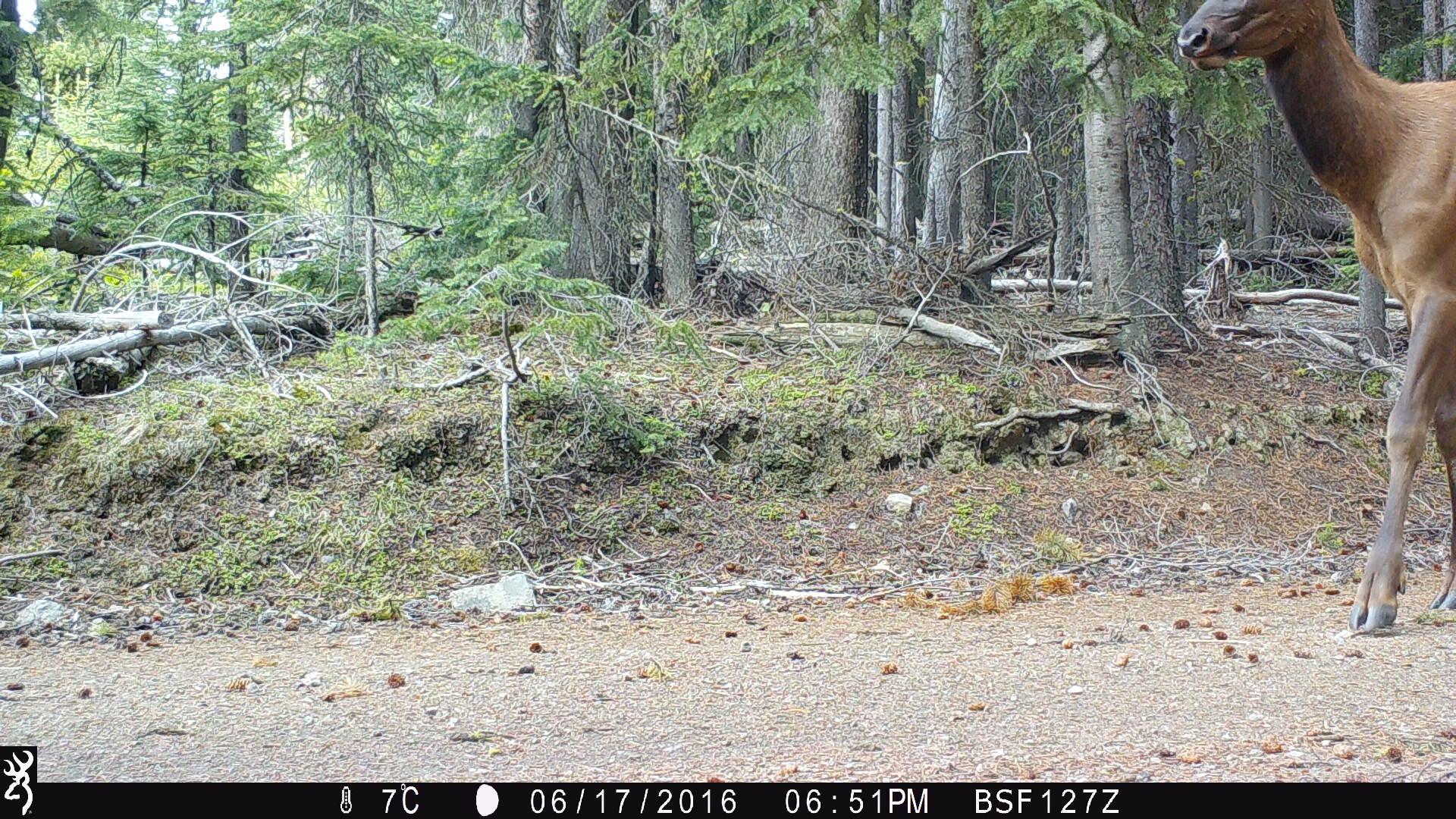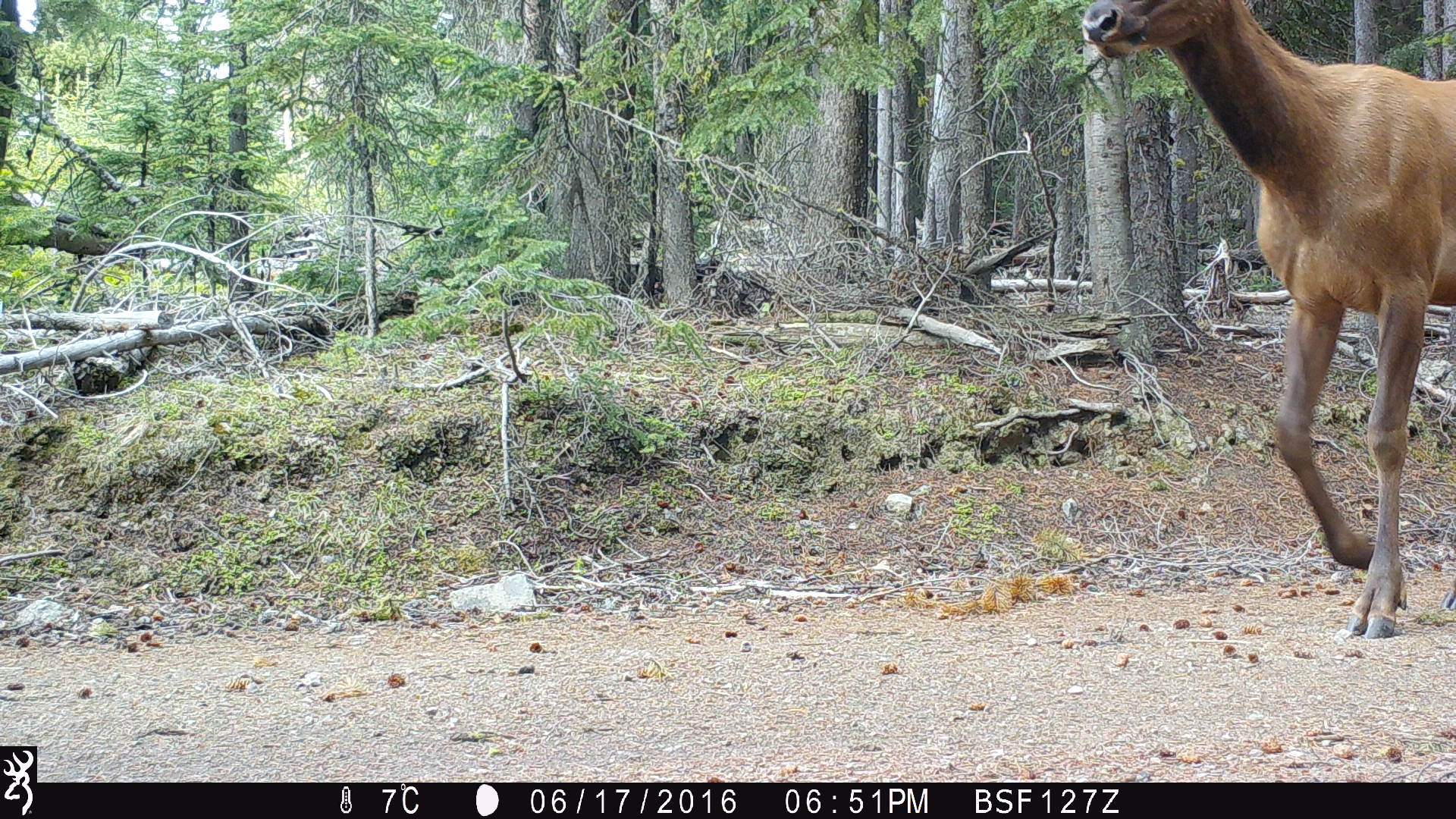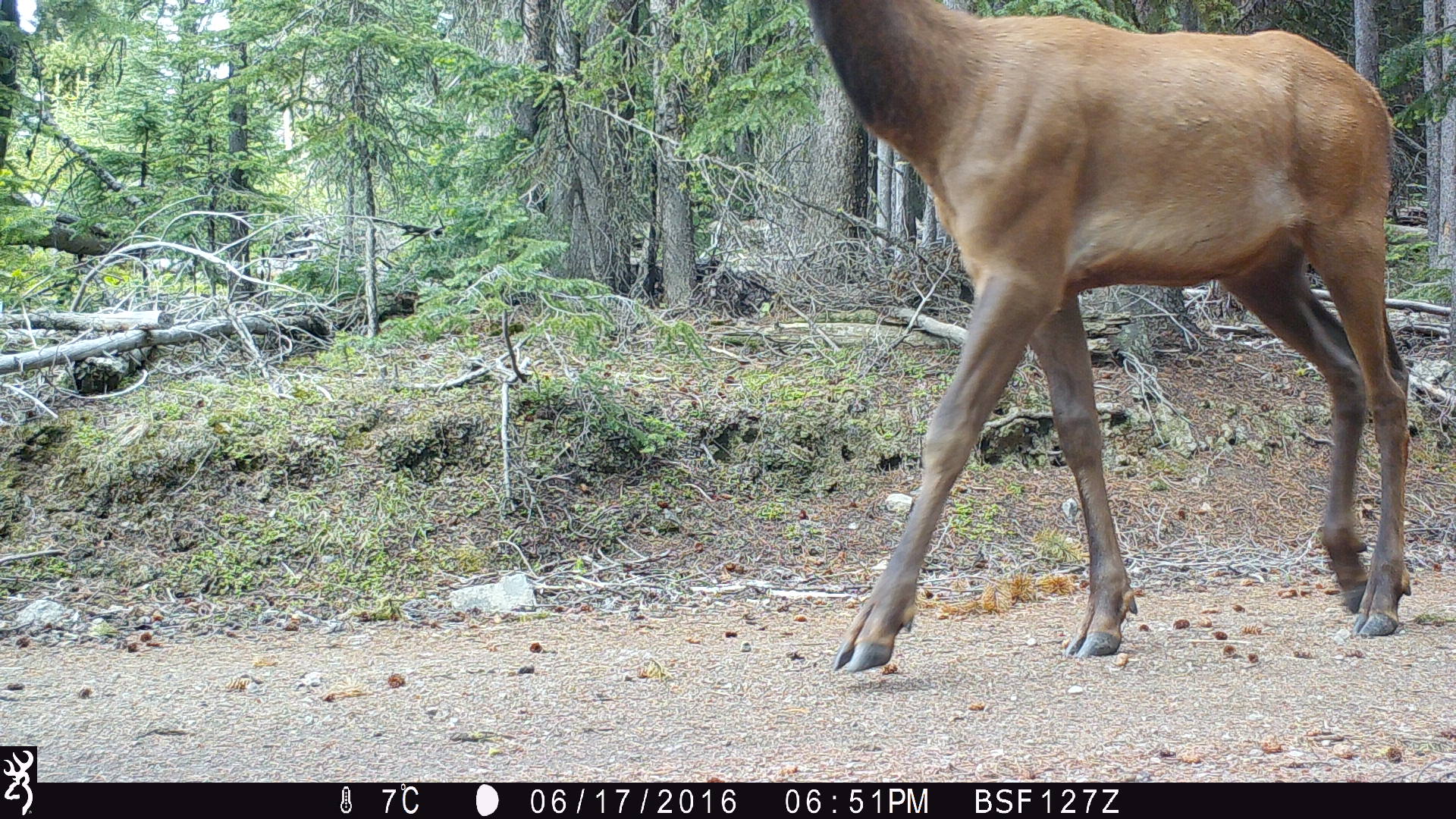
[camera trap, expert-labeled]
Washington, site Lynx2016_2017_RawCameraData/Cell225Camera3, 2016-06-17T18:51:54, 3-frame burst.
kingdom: Animalia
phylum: Chordata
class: Mammalia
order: Artiodactyla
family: Cervidae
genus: Cervus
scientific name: Cervus canadensis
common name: elk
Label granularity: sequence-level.